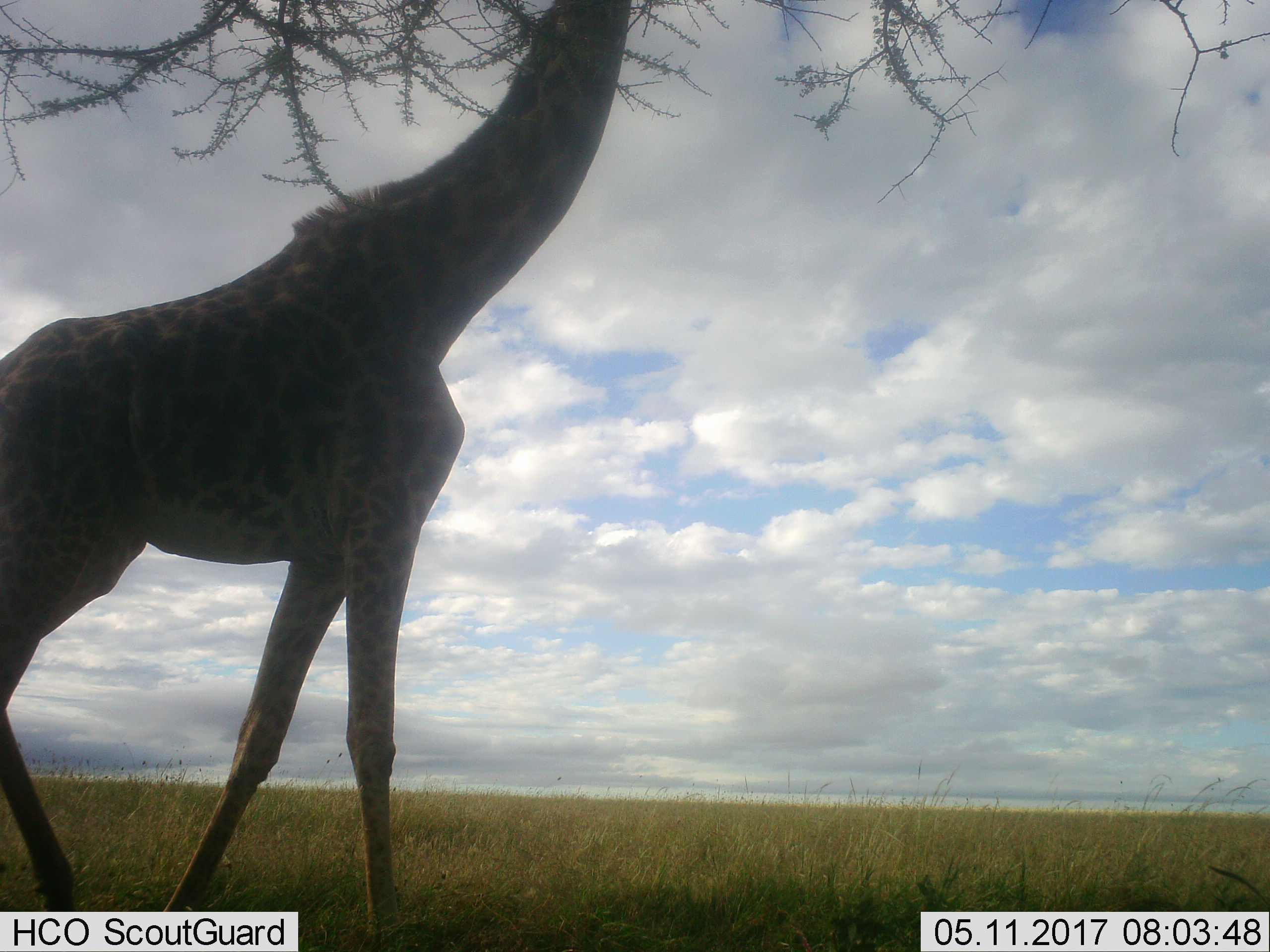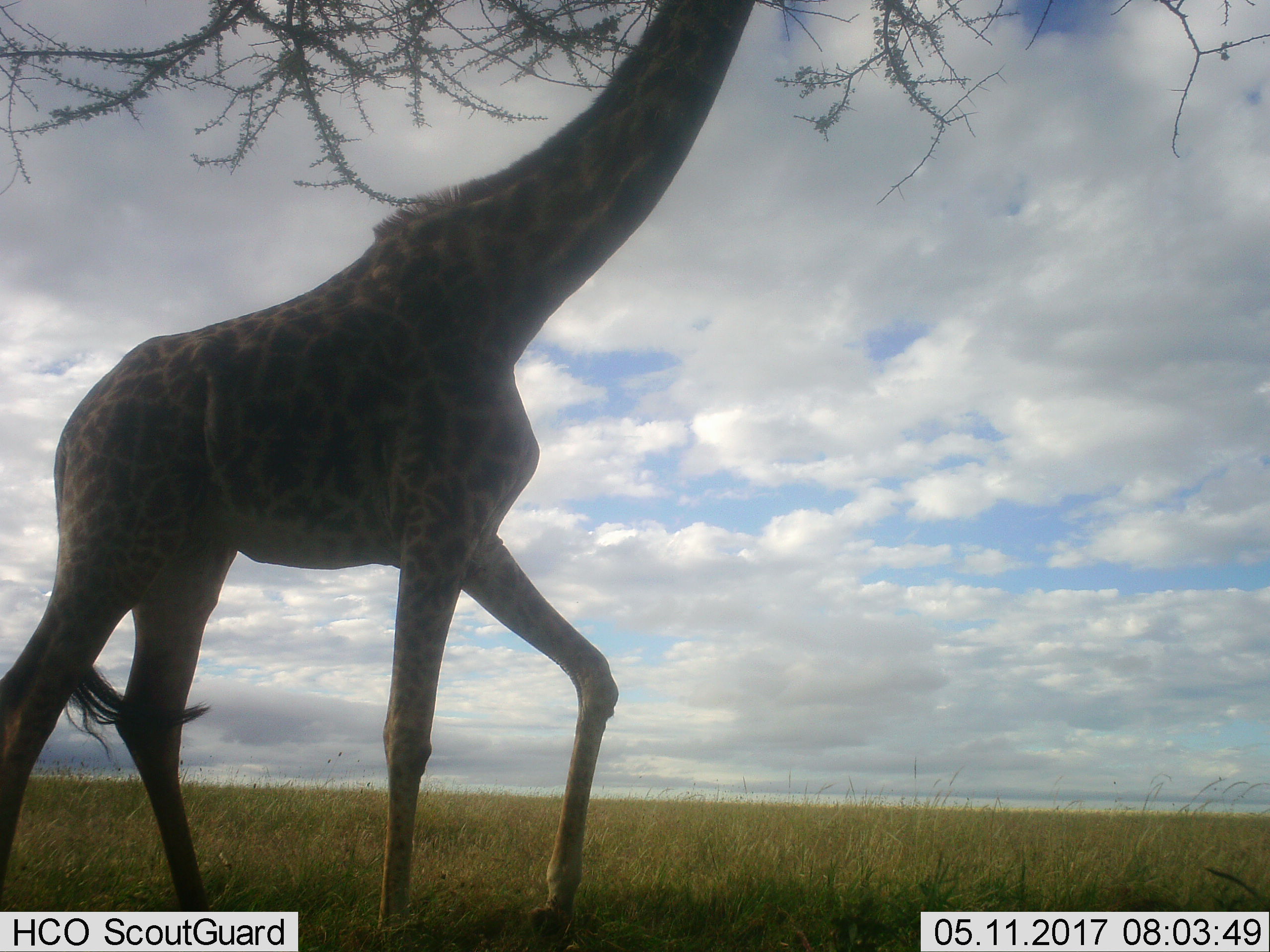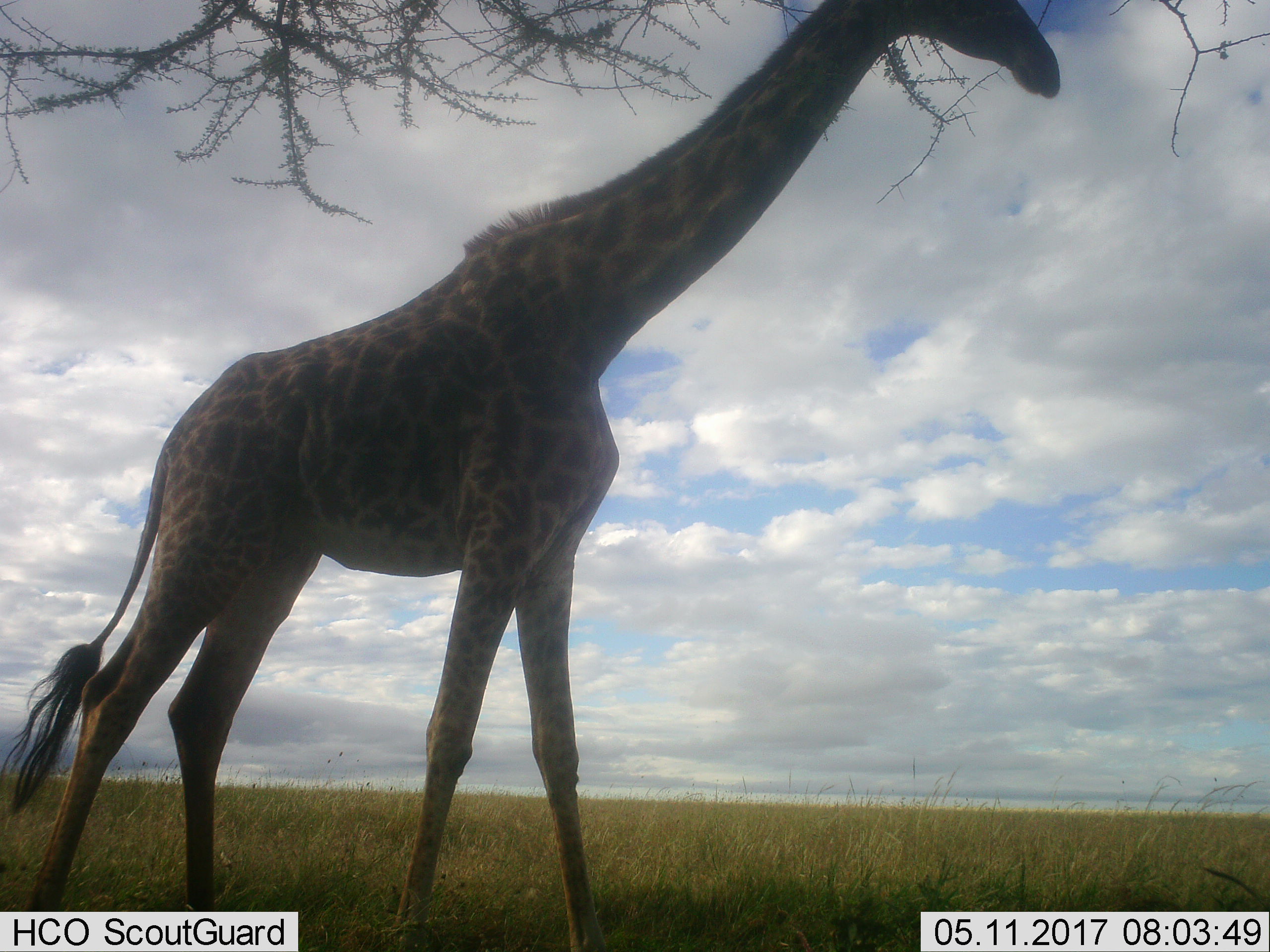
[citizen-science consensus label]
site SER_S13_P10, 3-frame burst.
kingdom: Animalia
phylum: Chordata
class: Mammalia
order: Artiodactyla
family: Giraffidae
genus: Giraffa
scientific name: Giraffa camelopardalis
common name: giraffe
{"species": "giraffe (Giraffa camelopardalis)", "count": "1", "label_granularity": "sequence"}